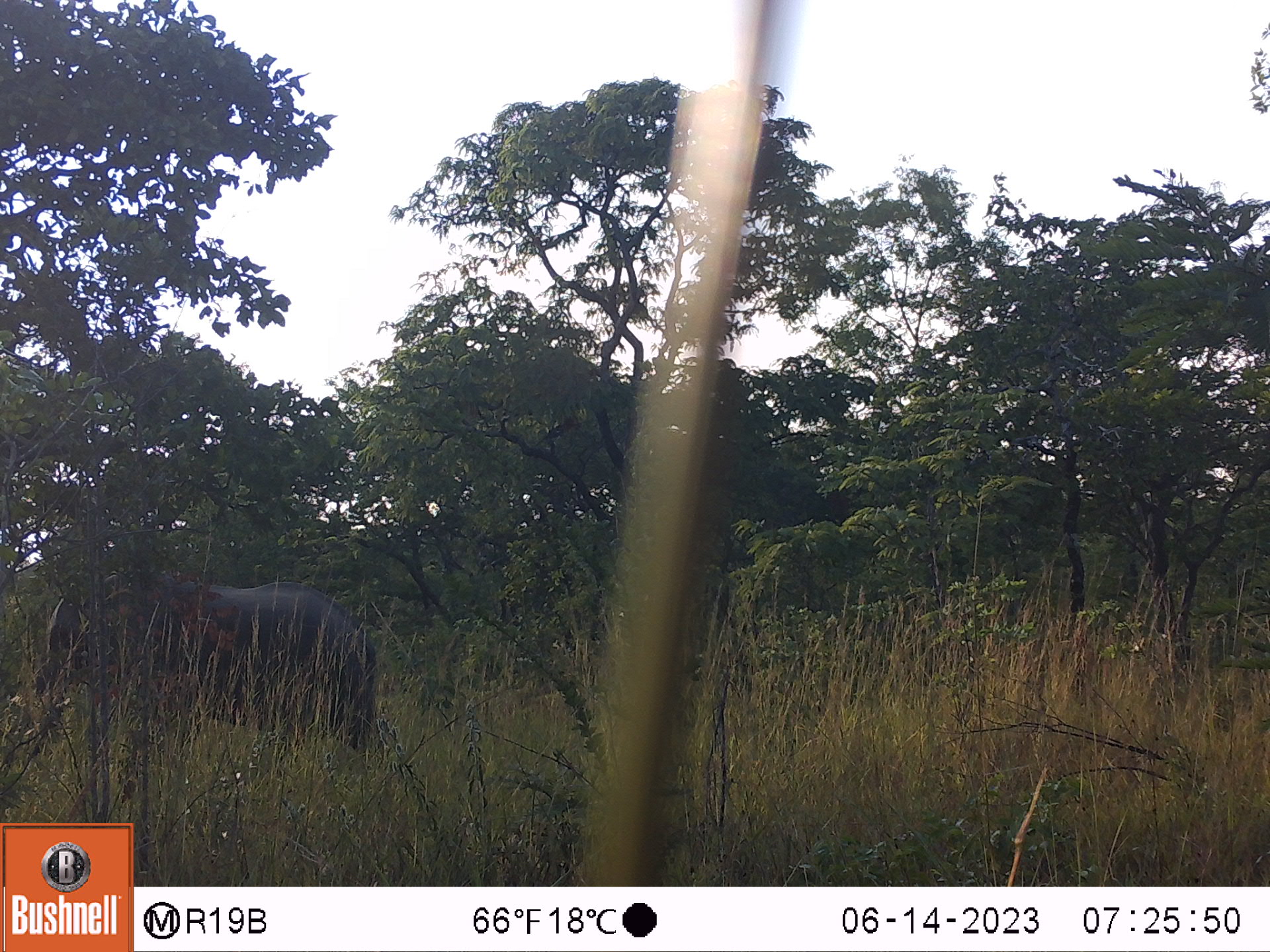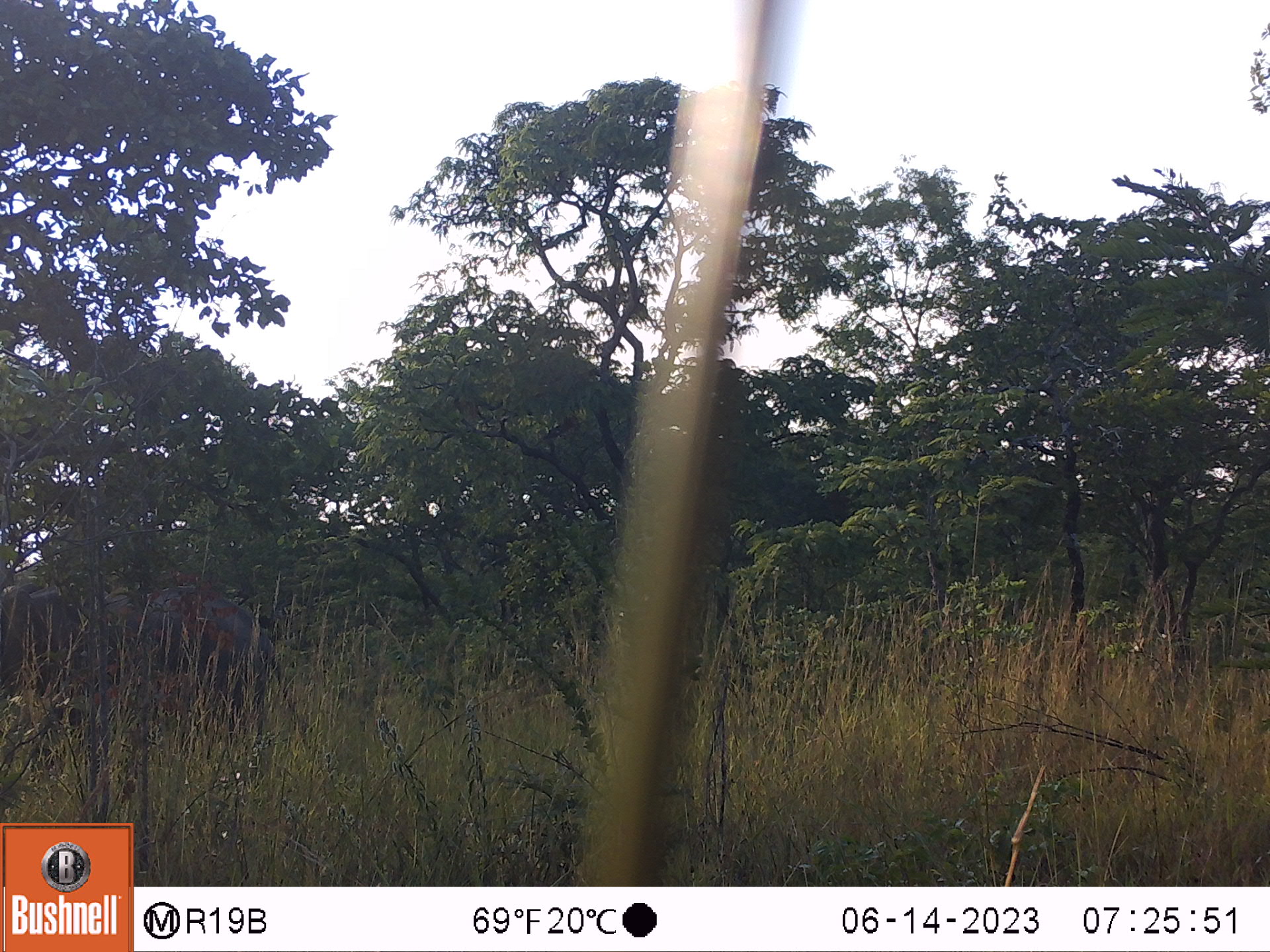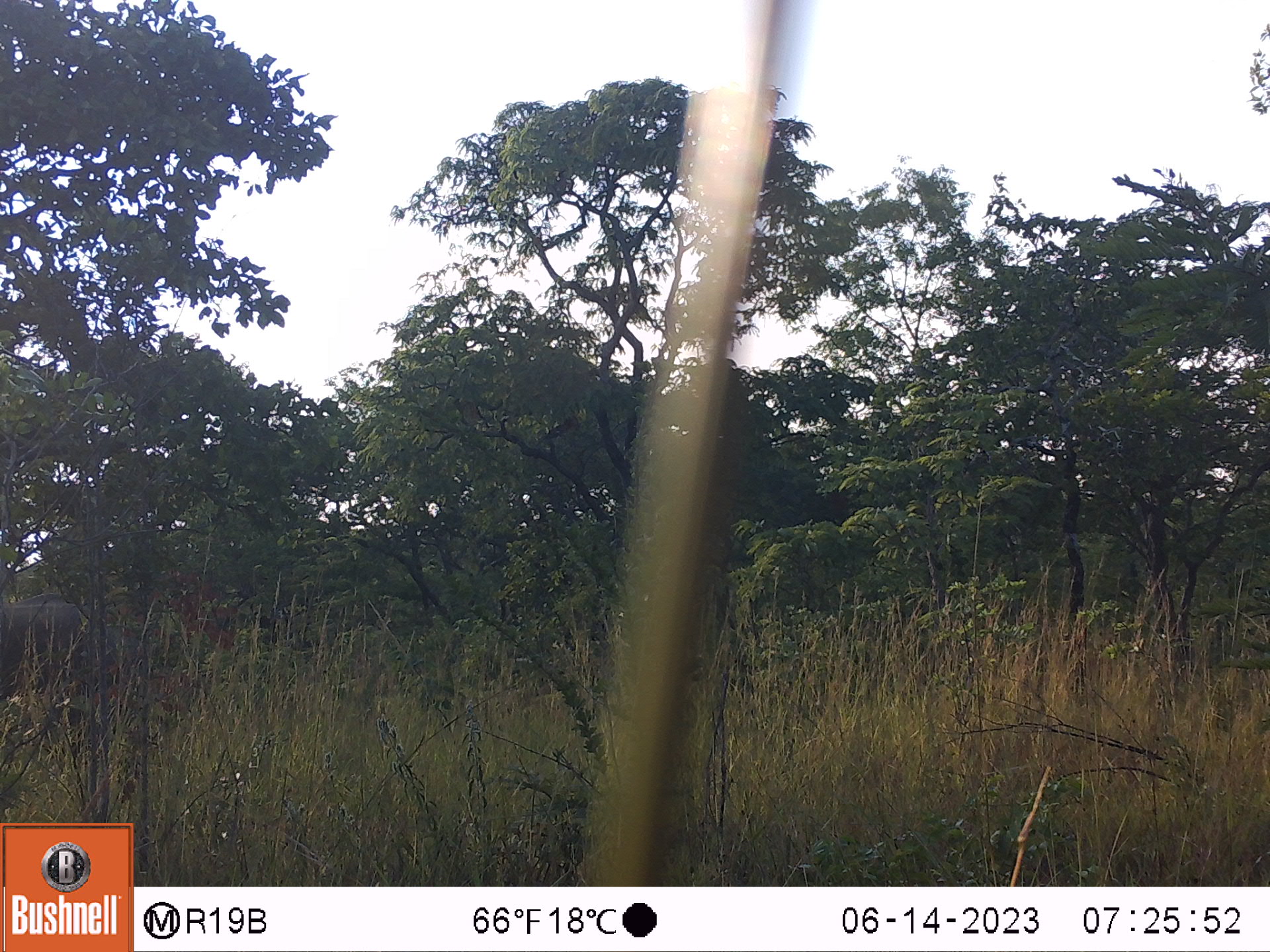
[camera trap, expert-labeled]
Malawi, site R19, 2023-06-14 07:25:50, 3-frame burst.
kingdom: Animalia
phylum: Chordata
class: Mammalia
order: Proboscidea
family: Elephantidae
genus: Loxodonta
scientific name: Loxodonta africana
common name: african savanna elephant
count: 1